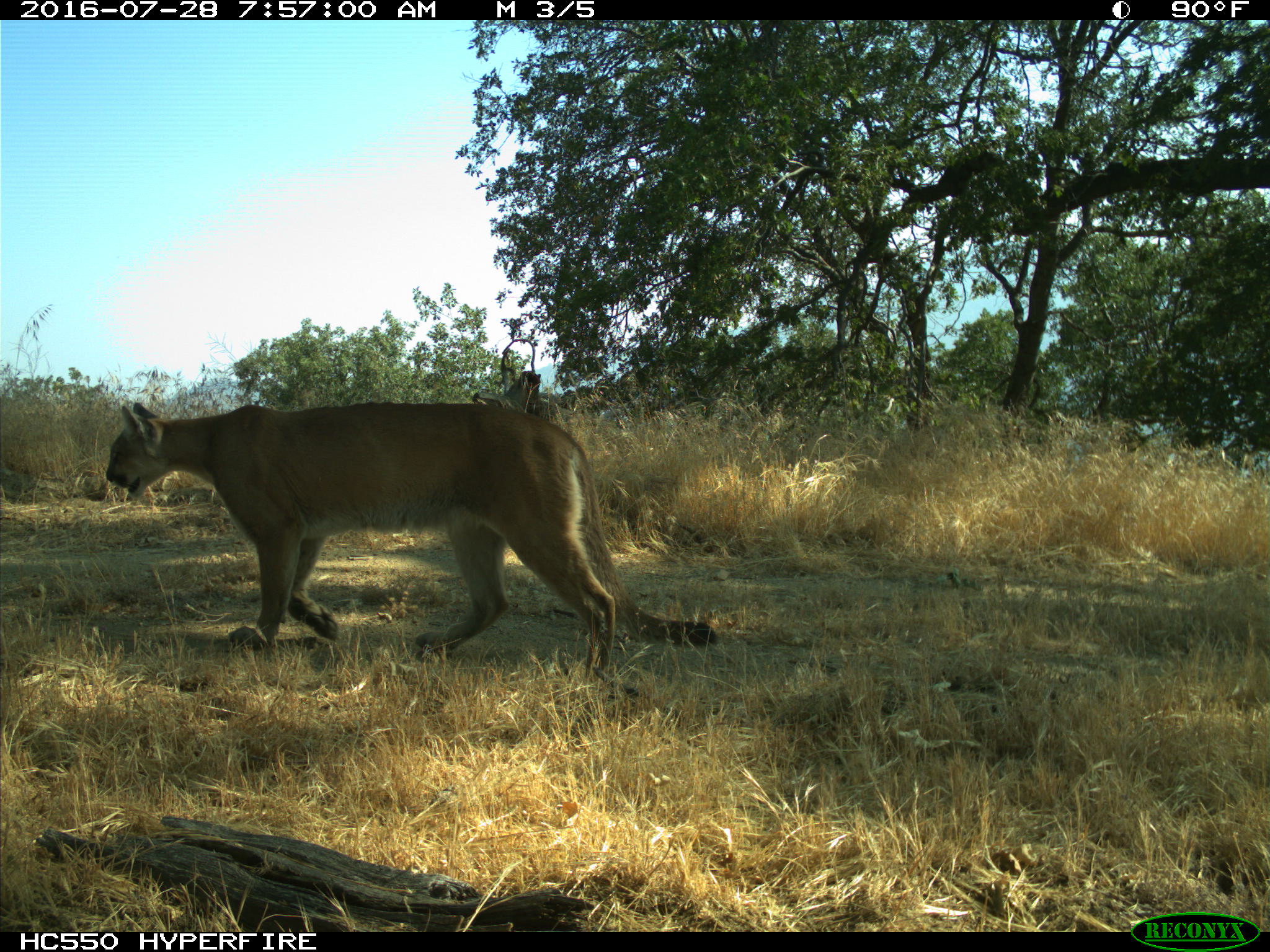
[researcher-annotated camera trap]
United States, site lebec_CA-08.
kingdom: Animalia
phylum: Chordata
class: Mammalia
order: Carnivora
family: Felidae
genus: Puma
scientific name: Puma concolor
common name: mountain lion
Puma concolor (mountain lion).